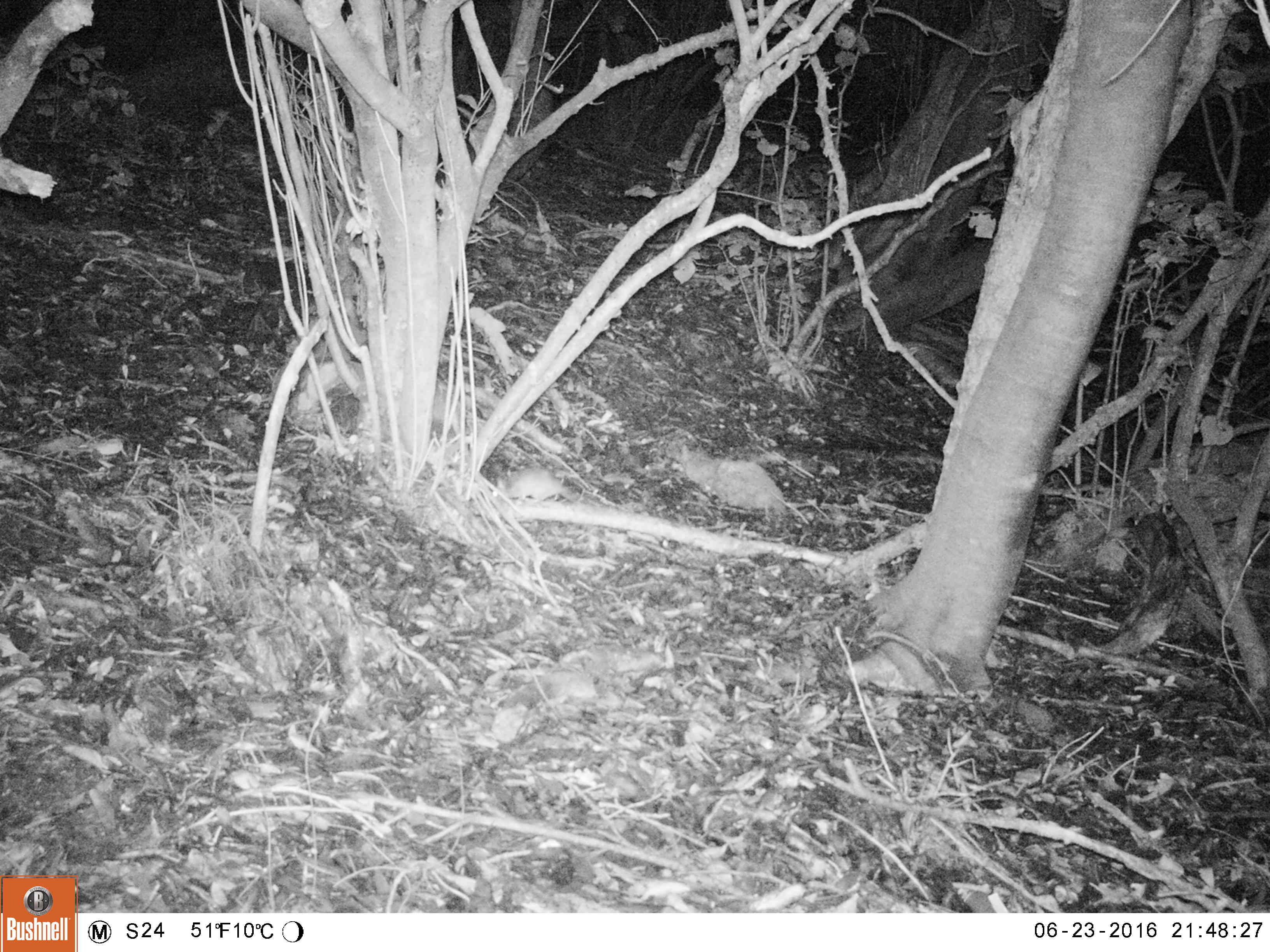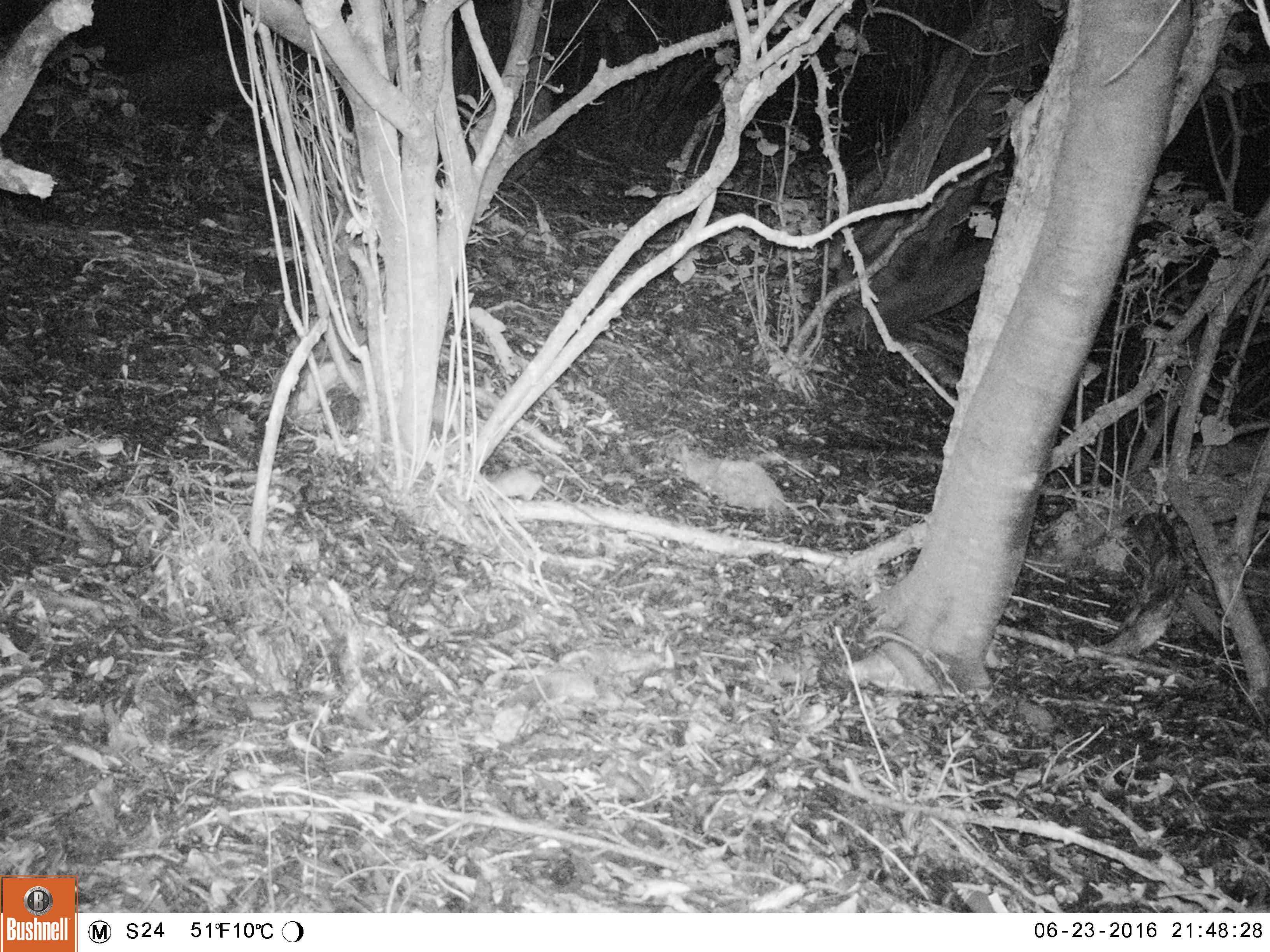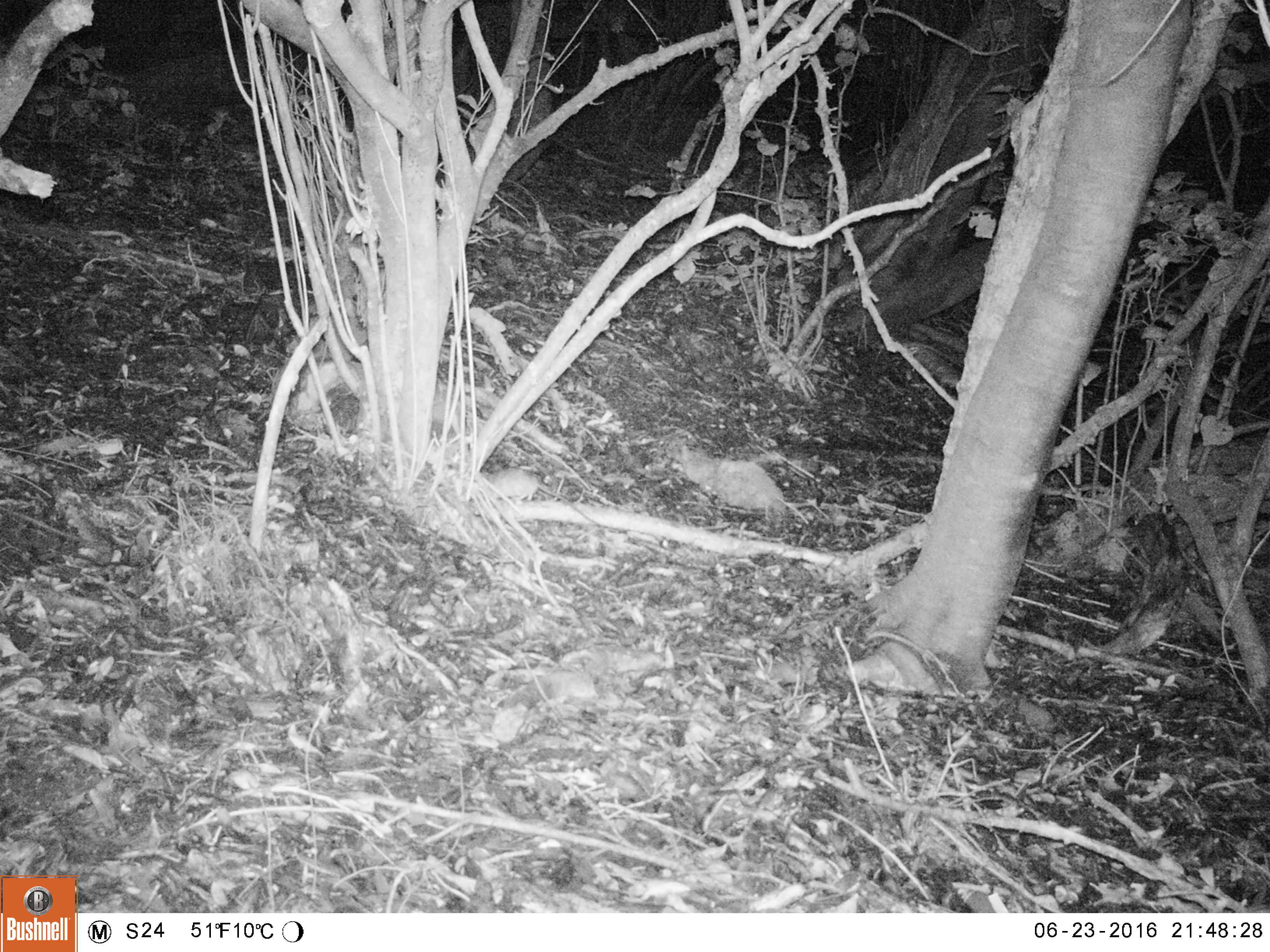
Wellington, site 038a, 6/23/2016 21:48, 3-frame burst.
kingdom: Animalia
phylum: Chordata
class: Mammalia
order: Rodentia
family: Muridae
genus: Rattus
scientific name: Rattus rattus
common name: ship rat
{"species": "ship rat (Rattus rattus)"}